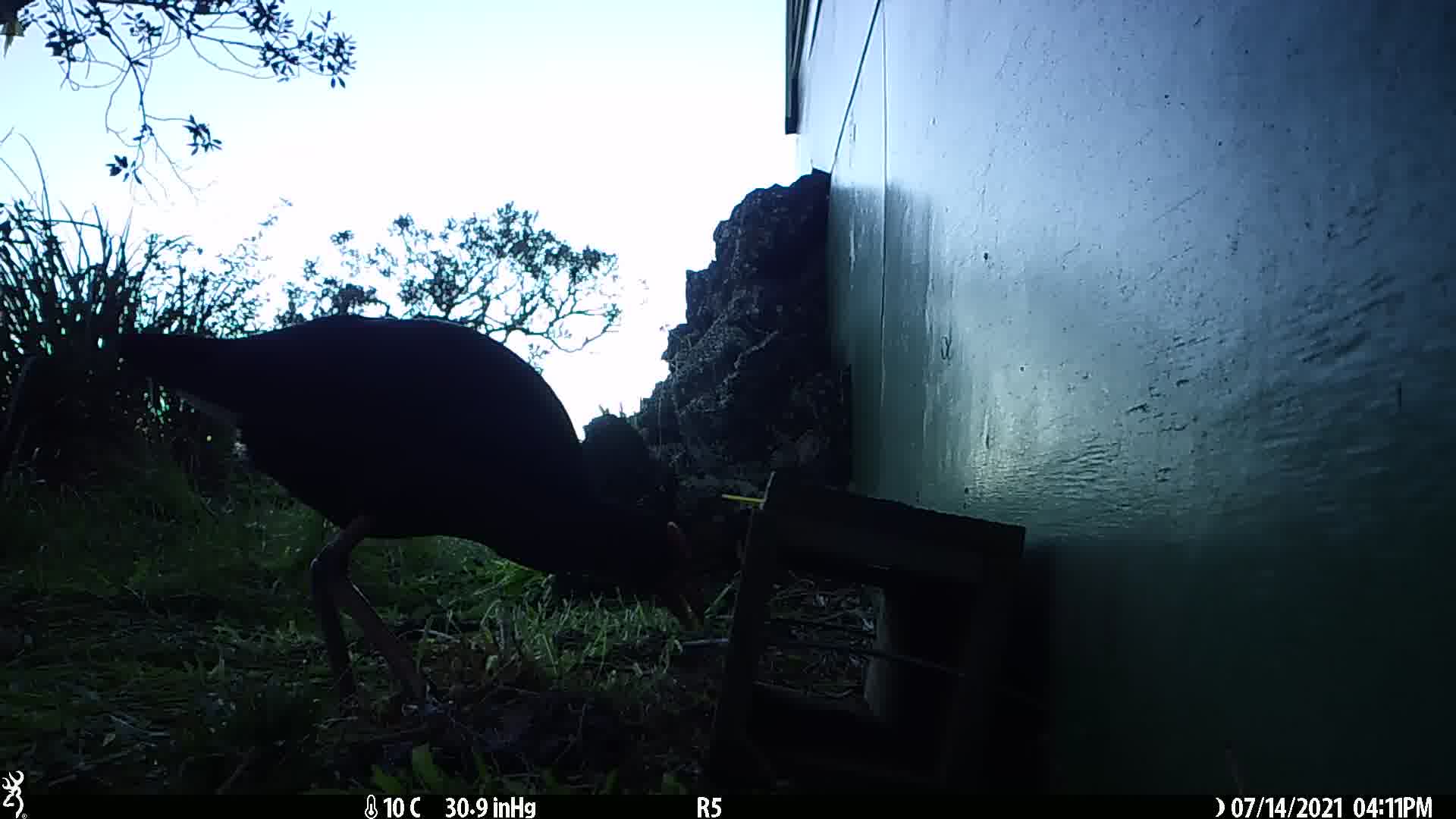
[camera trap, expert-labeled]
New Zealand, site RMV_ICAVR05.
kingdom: Animalia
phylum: Chordata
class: Aves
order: Gruiformes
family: Rallidae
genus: Porphyrio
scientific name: Porphyrio melanotus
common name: australasian swamphen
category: pukeko